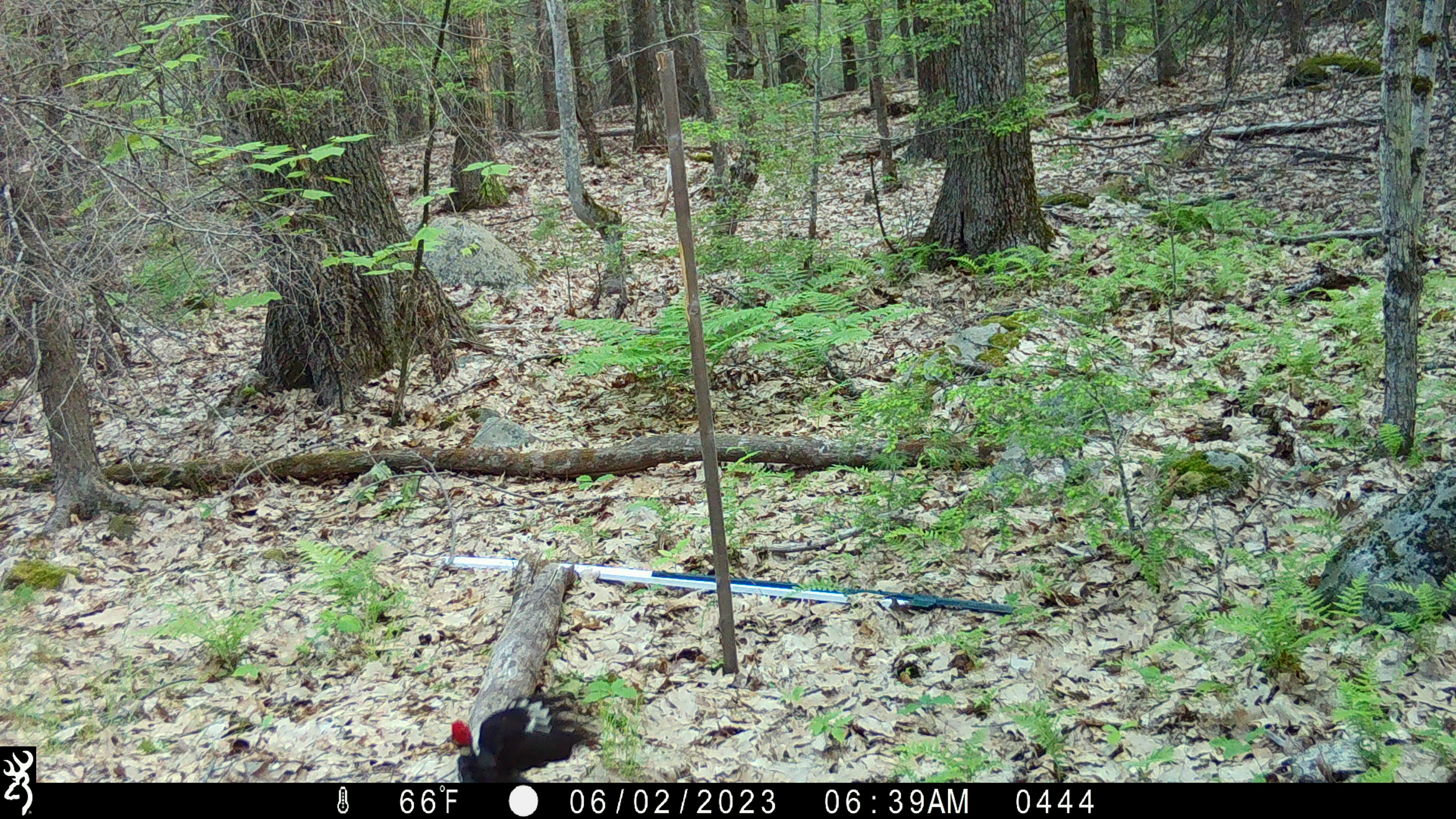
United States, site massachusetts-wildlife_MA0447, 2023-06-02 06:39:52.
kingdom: Animalia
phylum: Chordata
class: Aves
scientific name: Aves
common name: bird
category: bird sp.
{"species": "bird sp. (bird) (Aves)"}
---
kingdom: Animalia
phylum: Chordata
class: Aves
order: Piciformes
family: Picidae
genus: Dryocopus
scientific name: Dryocopus pileatus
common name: pileated woodpecker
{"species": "pileated woodpecker (Dryocopus pileatus)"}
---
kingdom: Animalia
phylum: Chordata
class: Aves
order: Piciformes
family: Picidae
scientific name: Picidae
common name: woodpecker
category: woodpecker sp.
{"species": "woodpecker sp. (woodpecker) (Picidae)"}